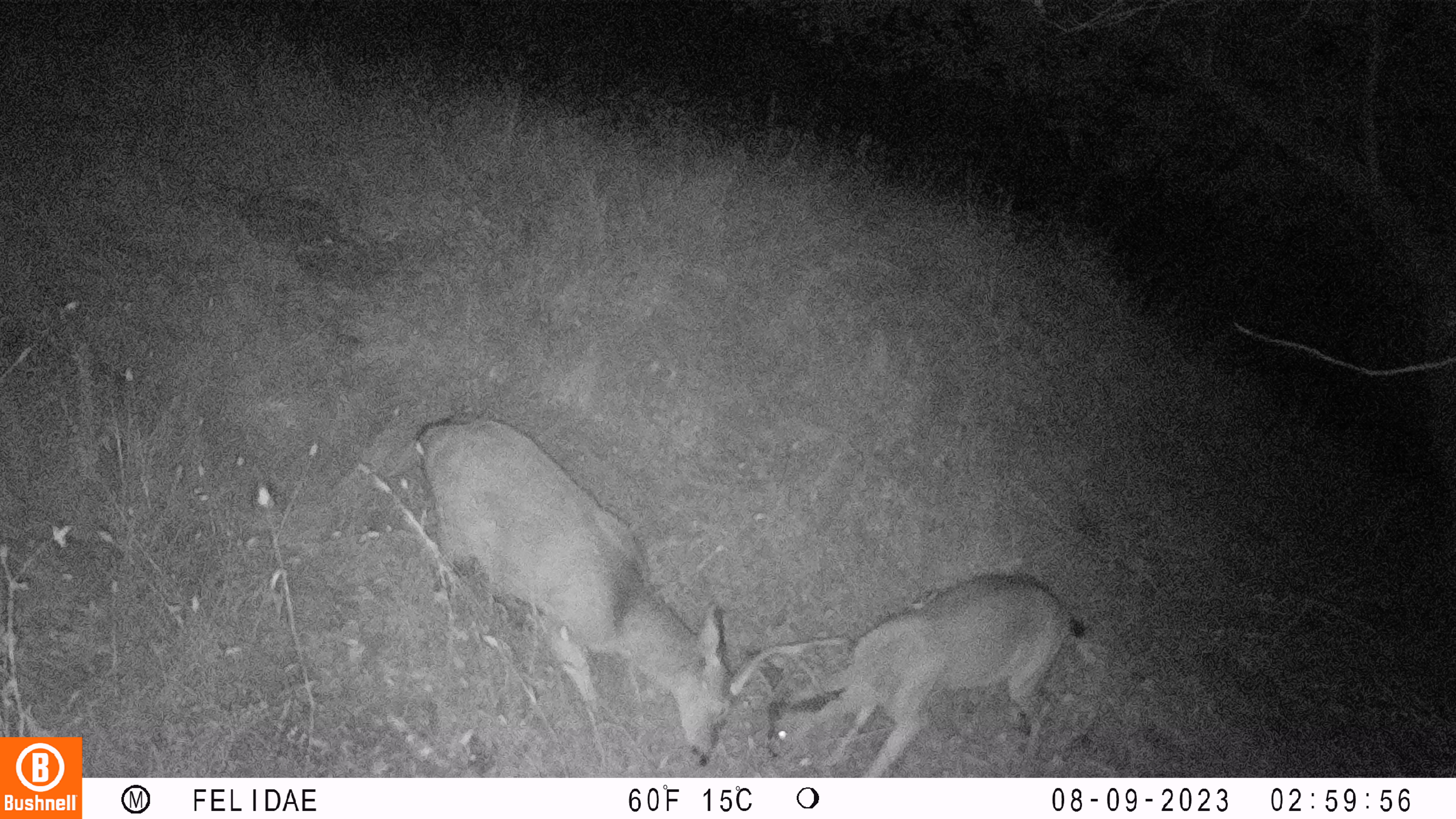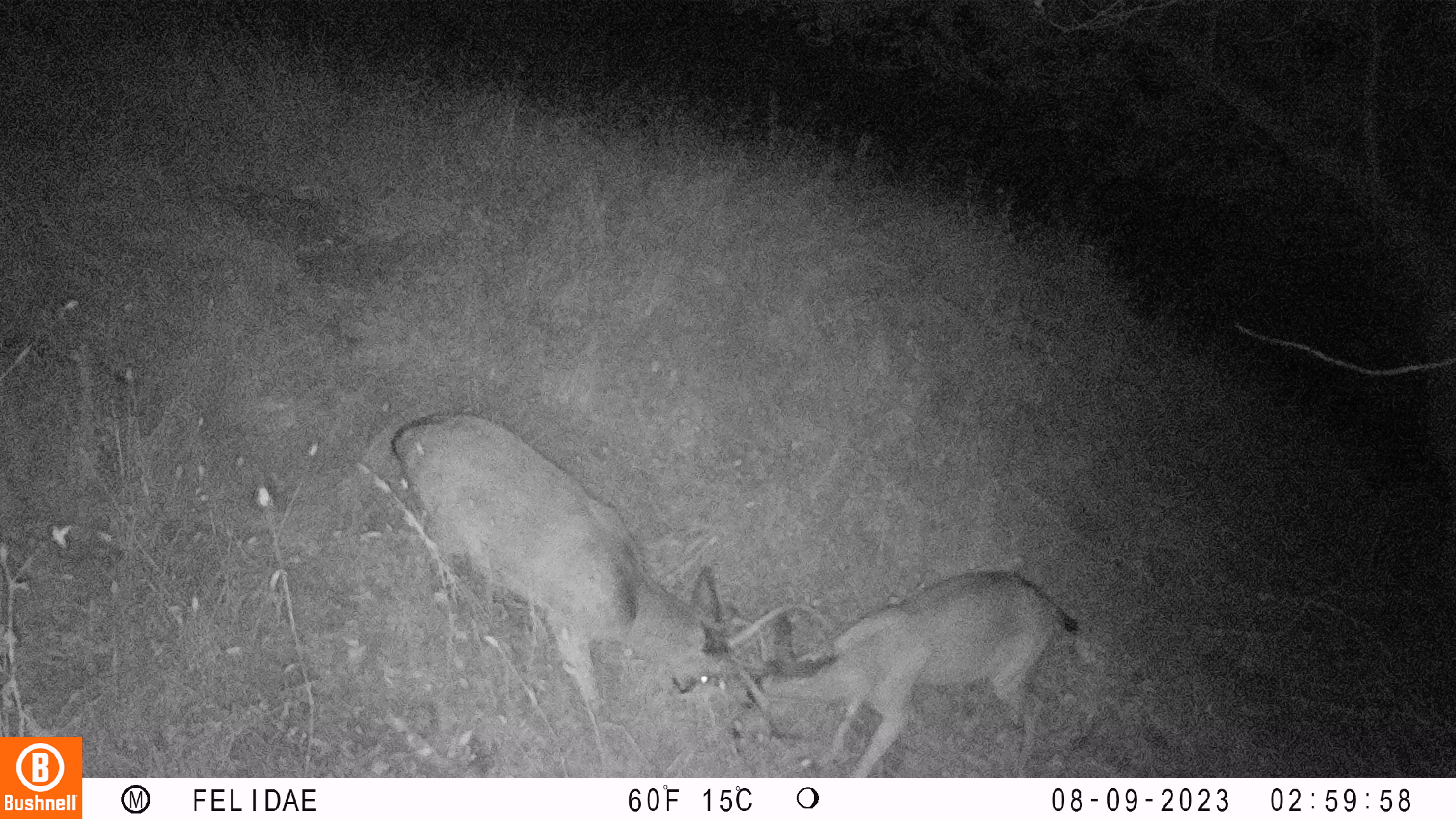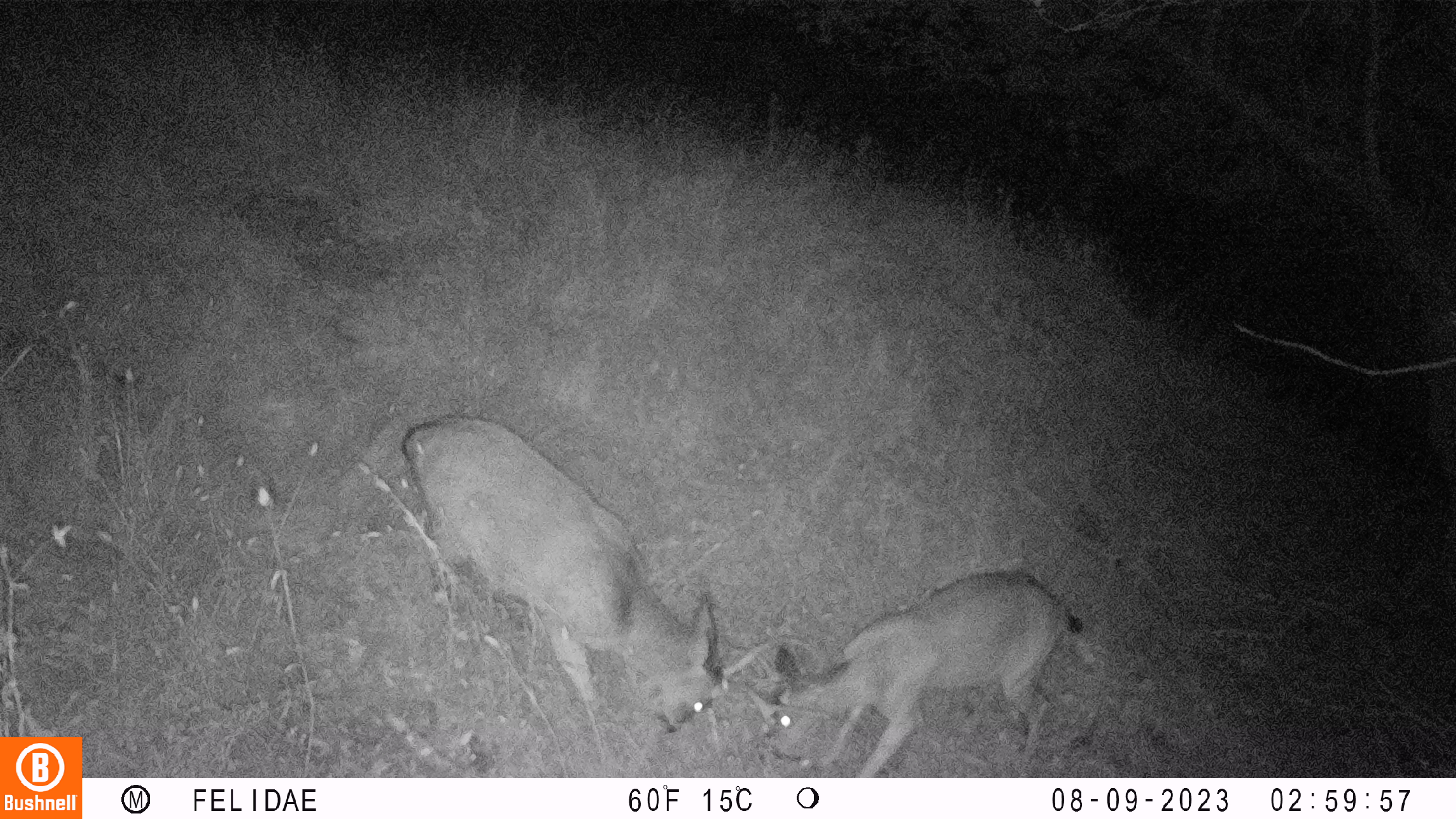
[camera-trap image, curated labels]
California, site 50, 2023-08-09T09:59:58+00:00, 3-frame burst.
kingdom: Animalia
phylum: Chordata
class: Mammalia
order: Artiodactyla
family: Cervidae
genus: Odocoileus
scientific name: Odocoileus hemionus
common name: mule deer